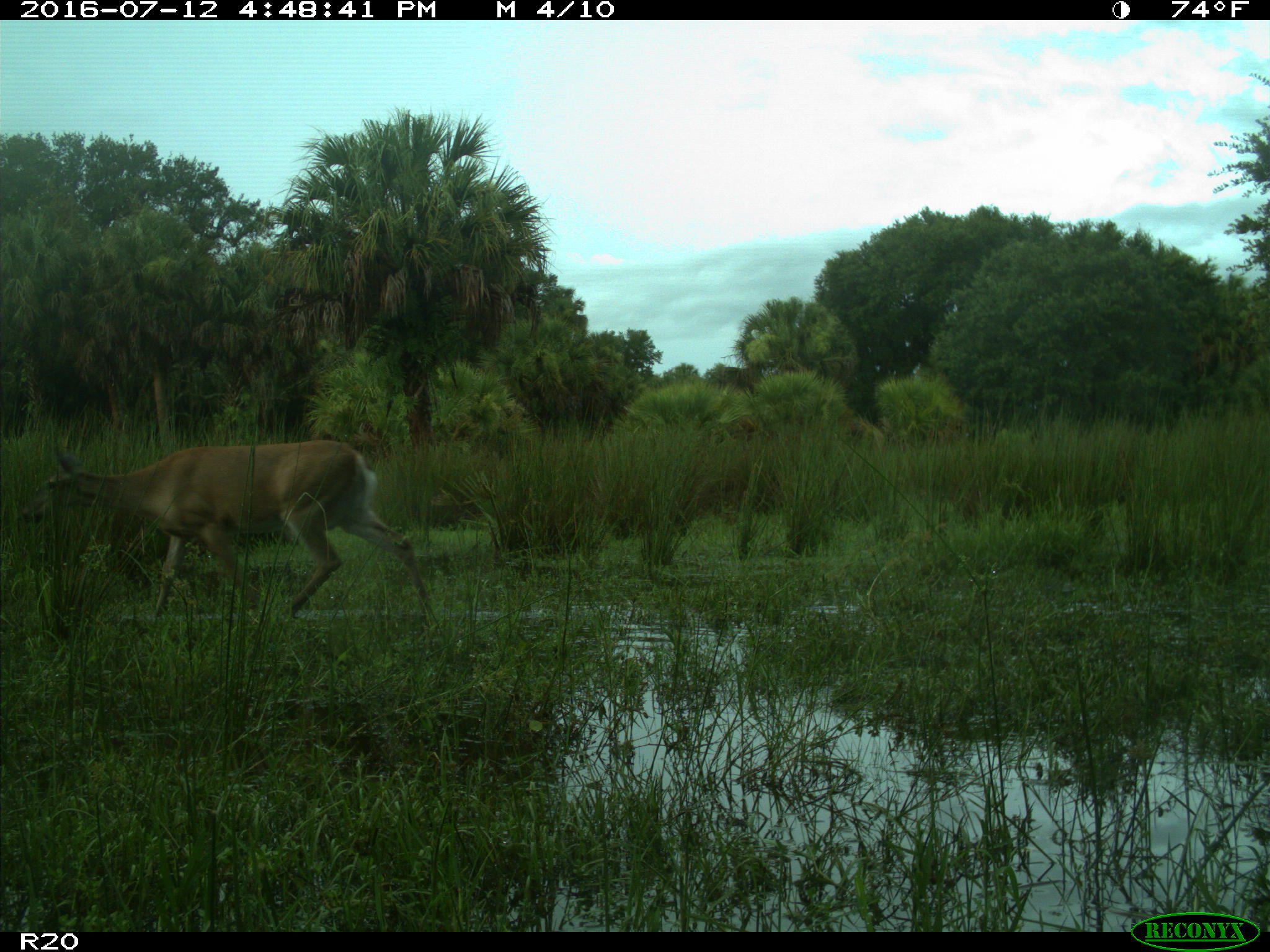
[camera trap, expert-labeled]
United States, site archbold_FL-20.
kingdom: Animalia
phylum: Chordata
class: Mammalia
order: Artiodactyla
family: Cervidae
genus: Odocoileus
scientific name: Odocoileus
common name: deer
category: unidentified deer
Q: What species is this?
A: Unidentified deer (deer) (Odocoileus).